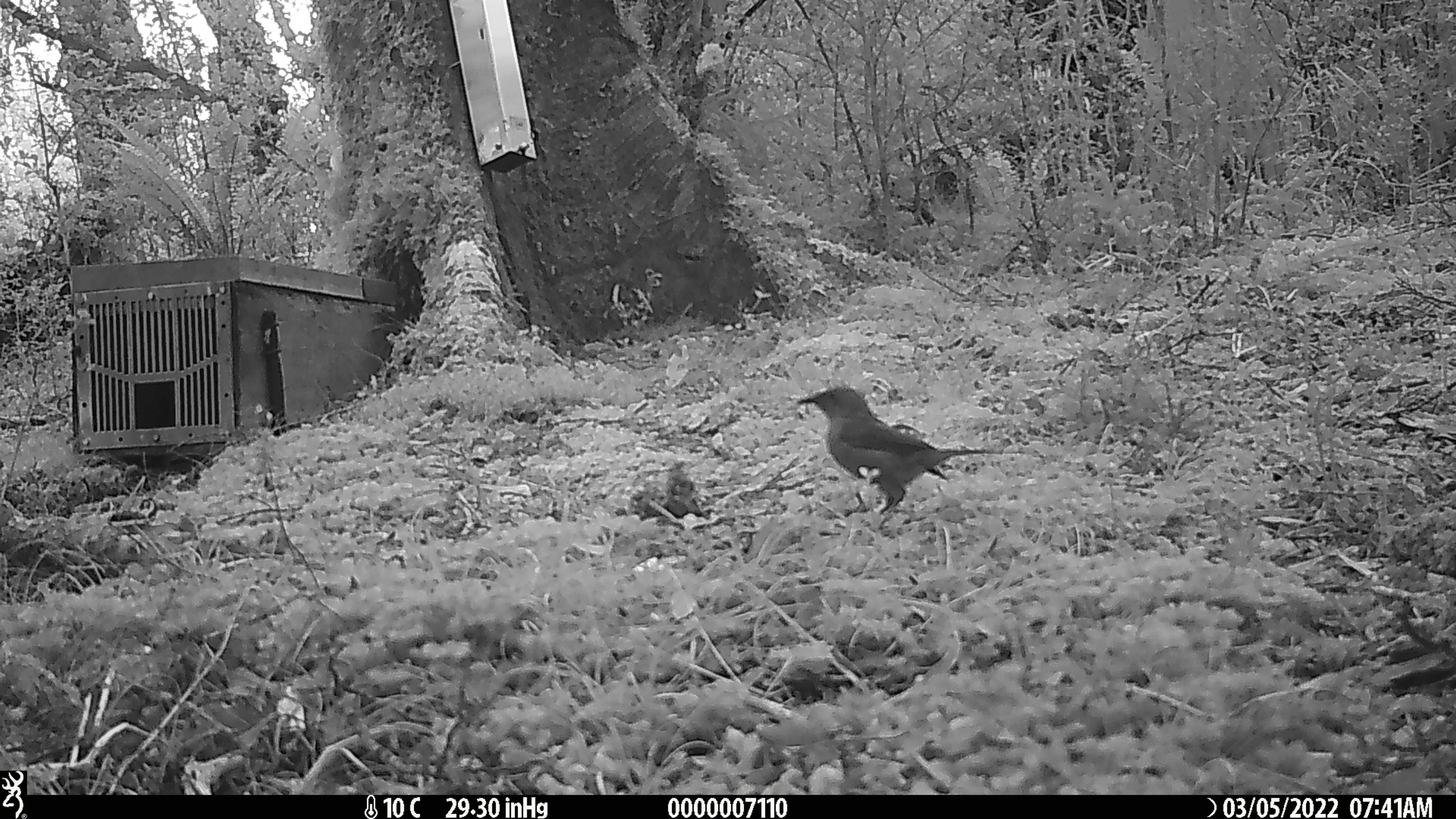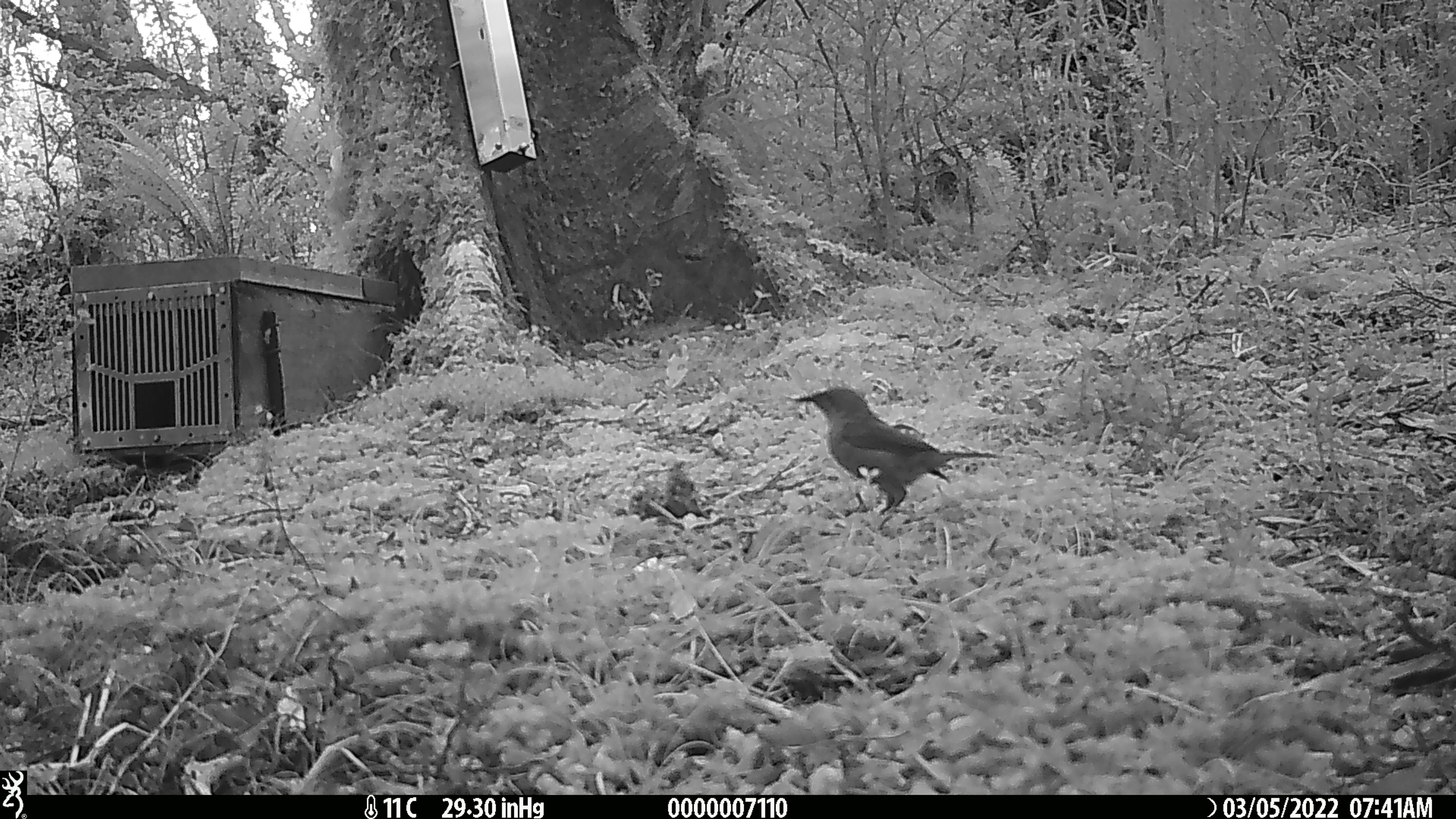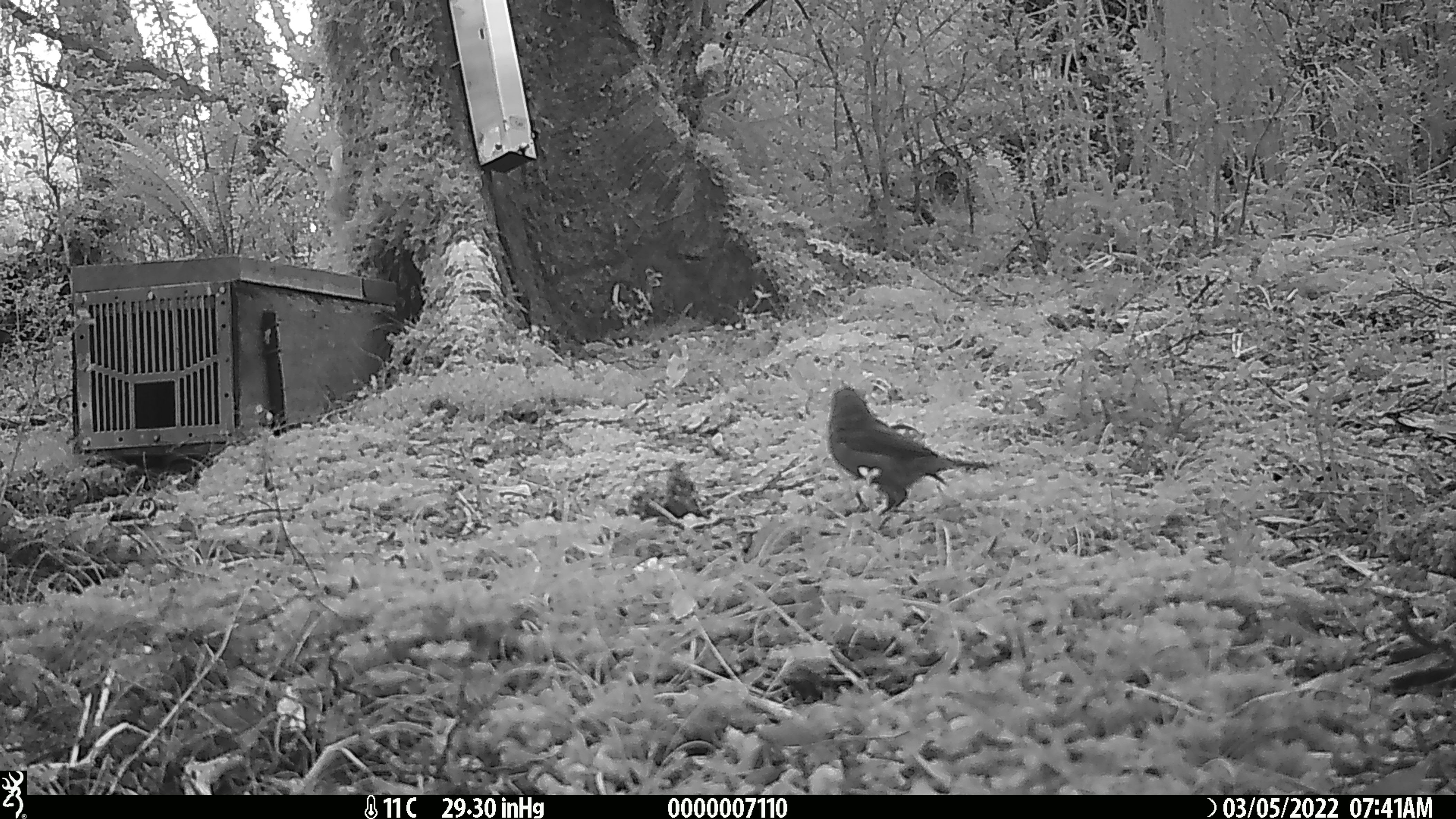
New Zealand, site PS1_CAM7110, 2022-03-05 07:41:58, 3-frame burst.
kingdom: Animalia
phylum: Chordata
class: Aves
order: Passeriformes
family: Meliphagidae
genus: Anthornis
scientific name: Anthornis melanura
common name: new zealand bellbird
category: bellbird